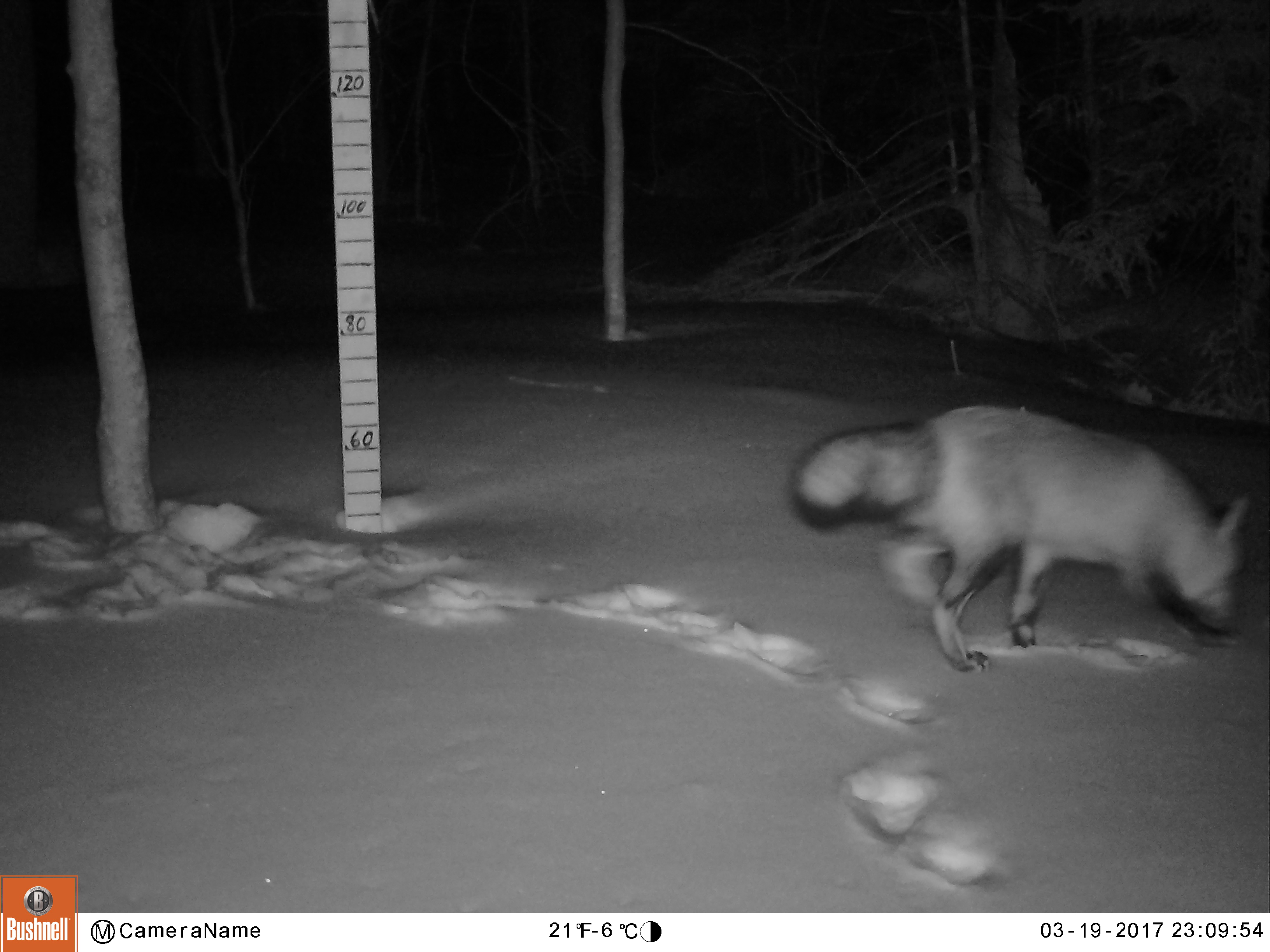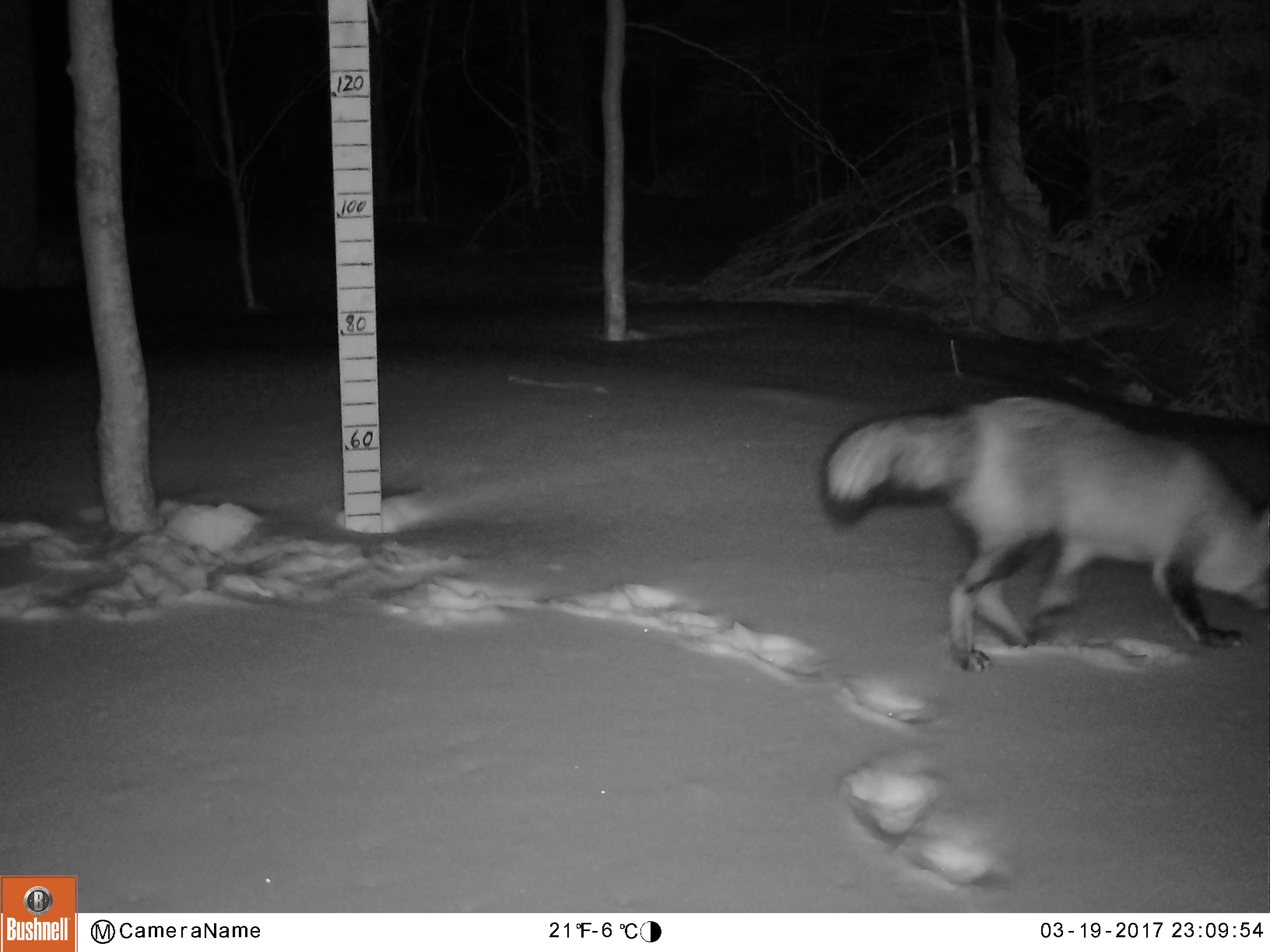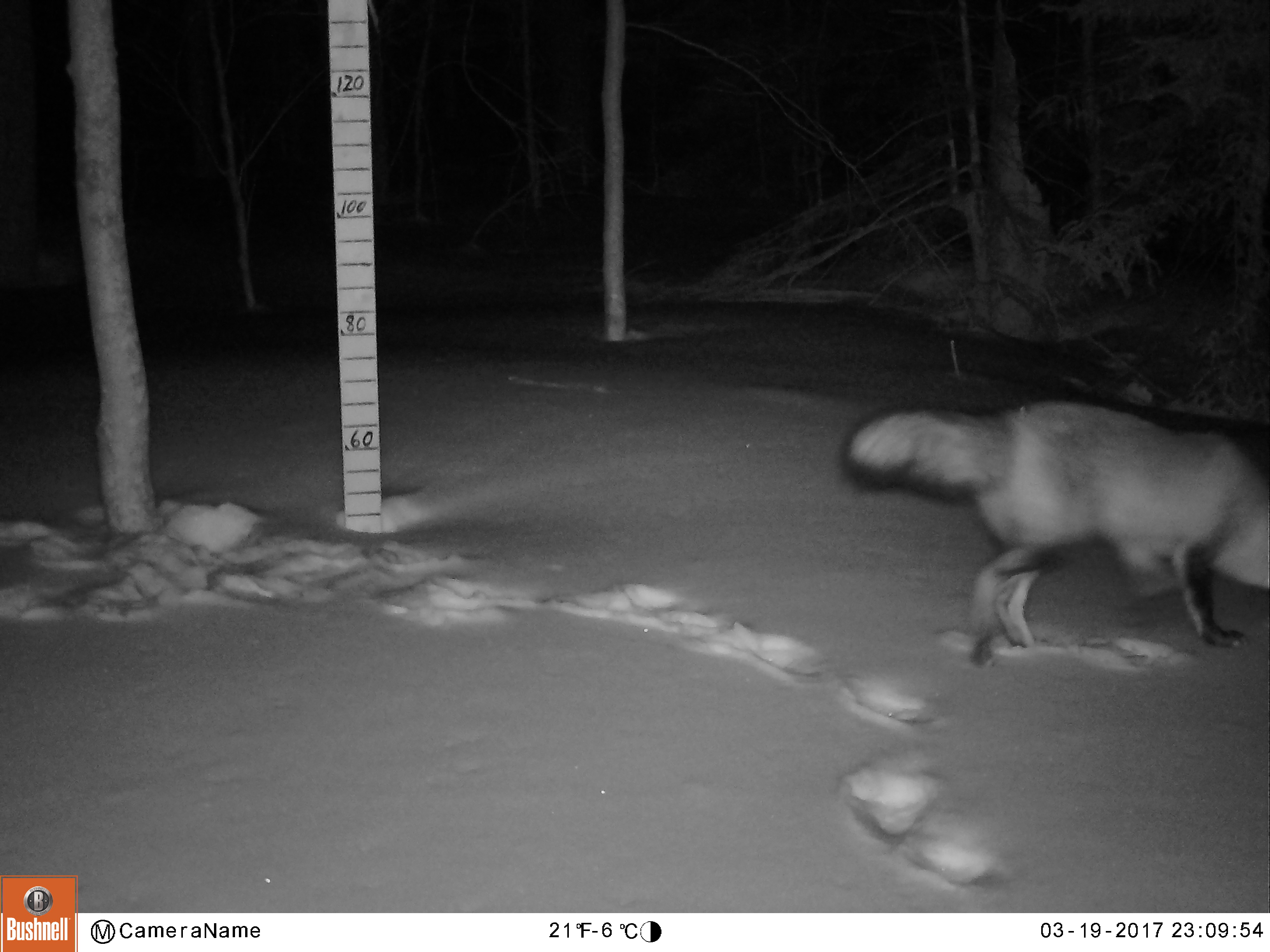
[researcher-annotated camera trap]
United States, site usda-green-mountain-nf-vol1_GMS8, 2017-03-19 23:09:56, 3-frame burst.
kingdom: Animalia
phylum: Chordata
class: Mammalia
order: Carnivora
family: Canidae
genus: Vulpes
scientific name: Vulpes vulpes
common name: red fox